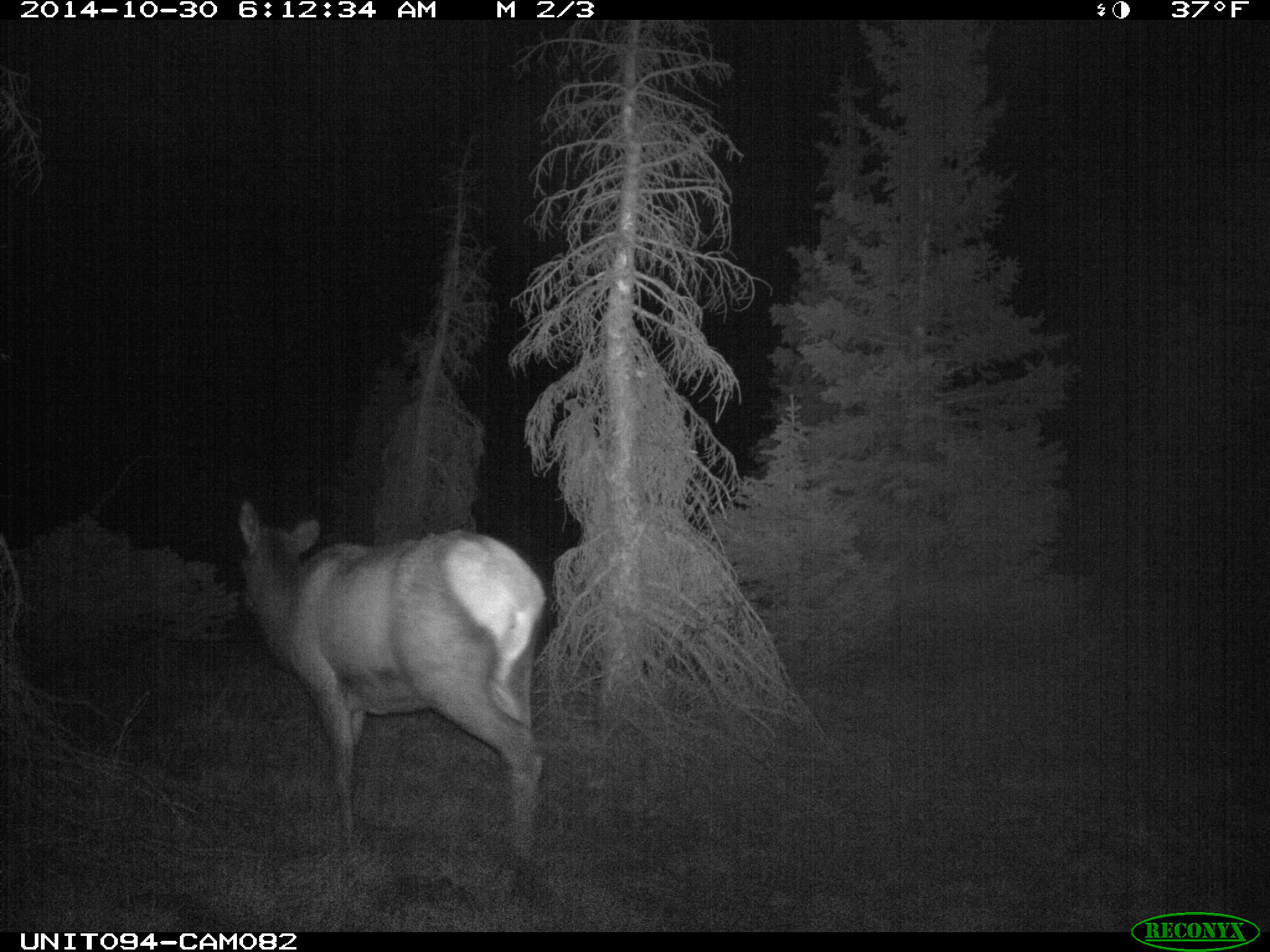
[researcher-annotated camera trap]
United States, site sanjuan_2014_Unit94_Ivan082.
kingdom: Animalia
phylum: Chordata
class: Mammalia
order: Artiodactyla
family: Cervidae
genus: Cervus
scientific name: Cervus elaphus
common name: red deer